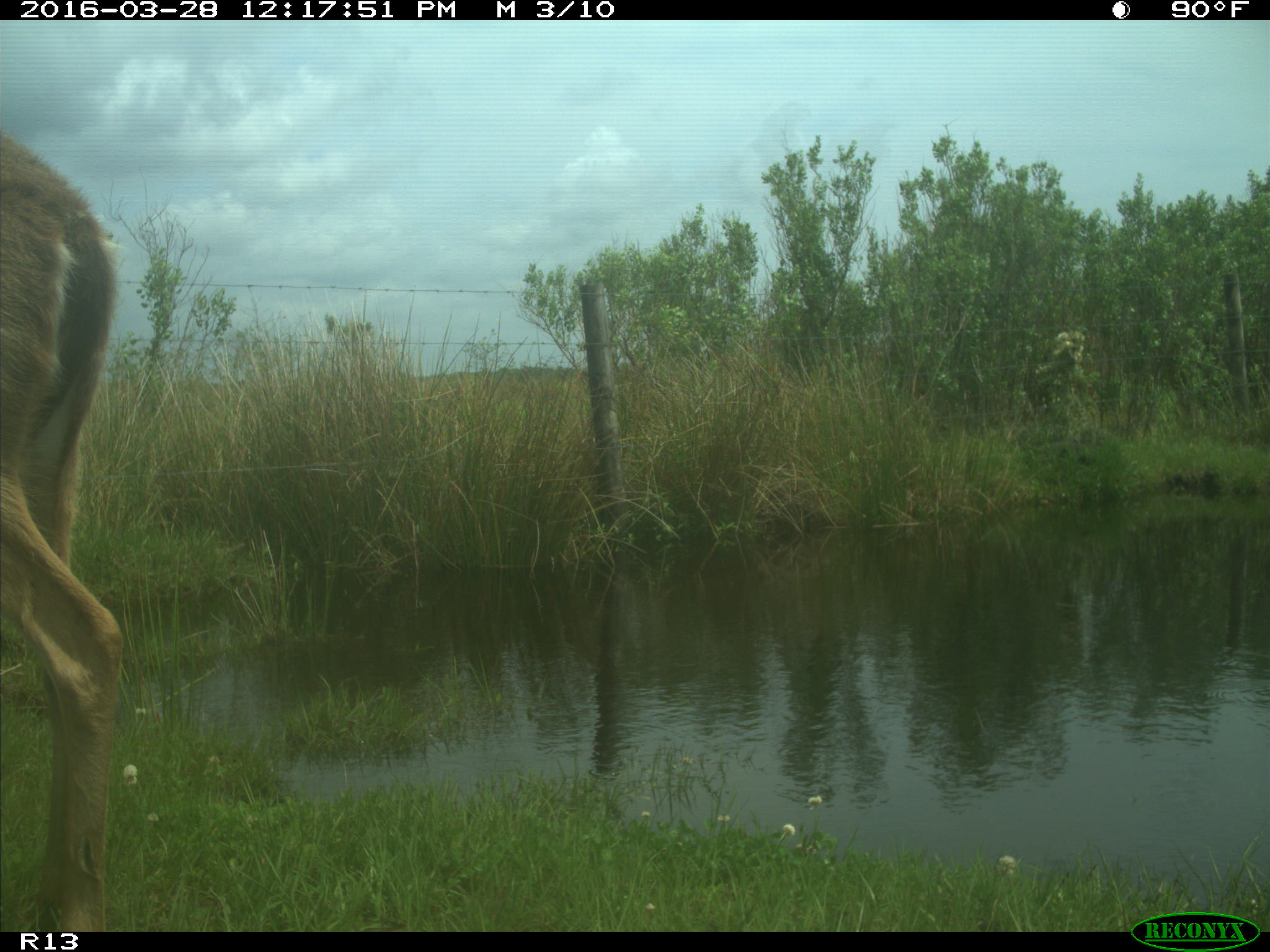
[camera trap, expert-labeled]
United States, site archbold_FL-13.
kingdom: Animalia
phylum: Chordata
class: Mammalia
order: Artiodactyla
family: Cervidae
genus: Odocoileus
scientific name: Odocoileus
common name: deer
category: unidentified deer